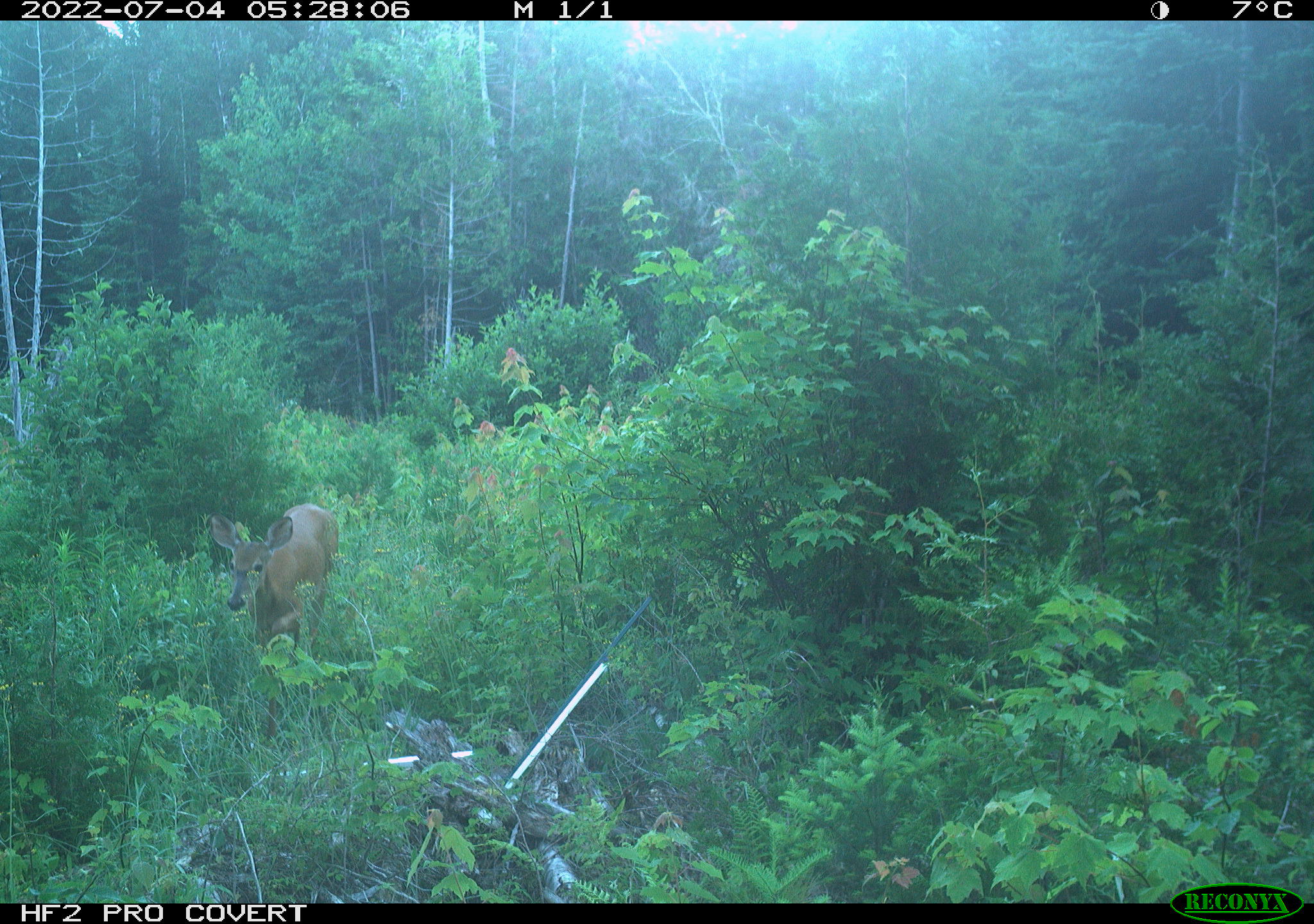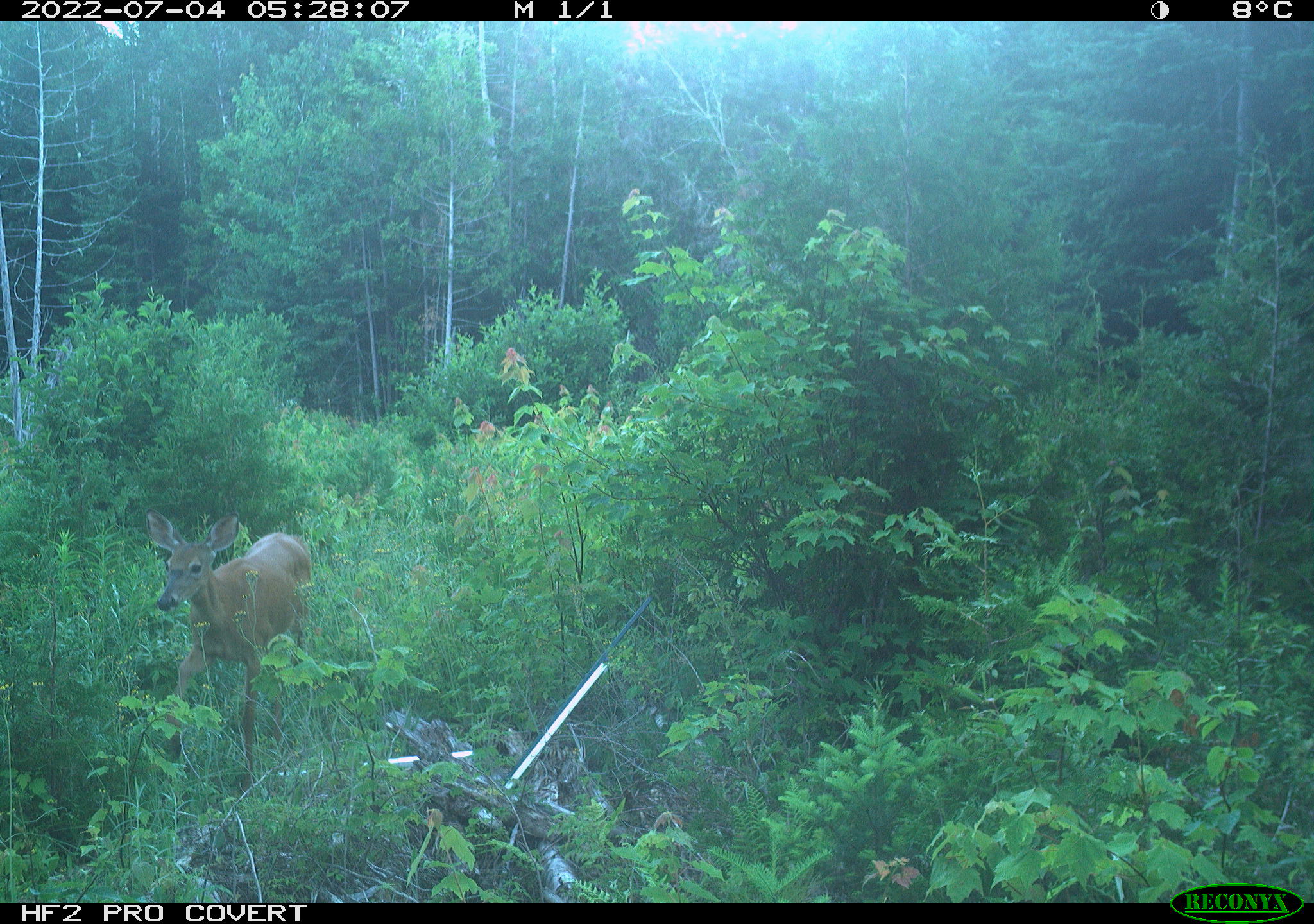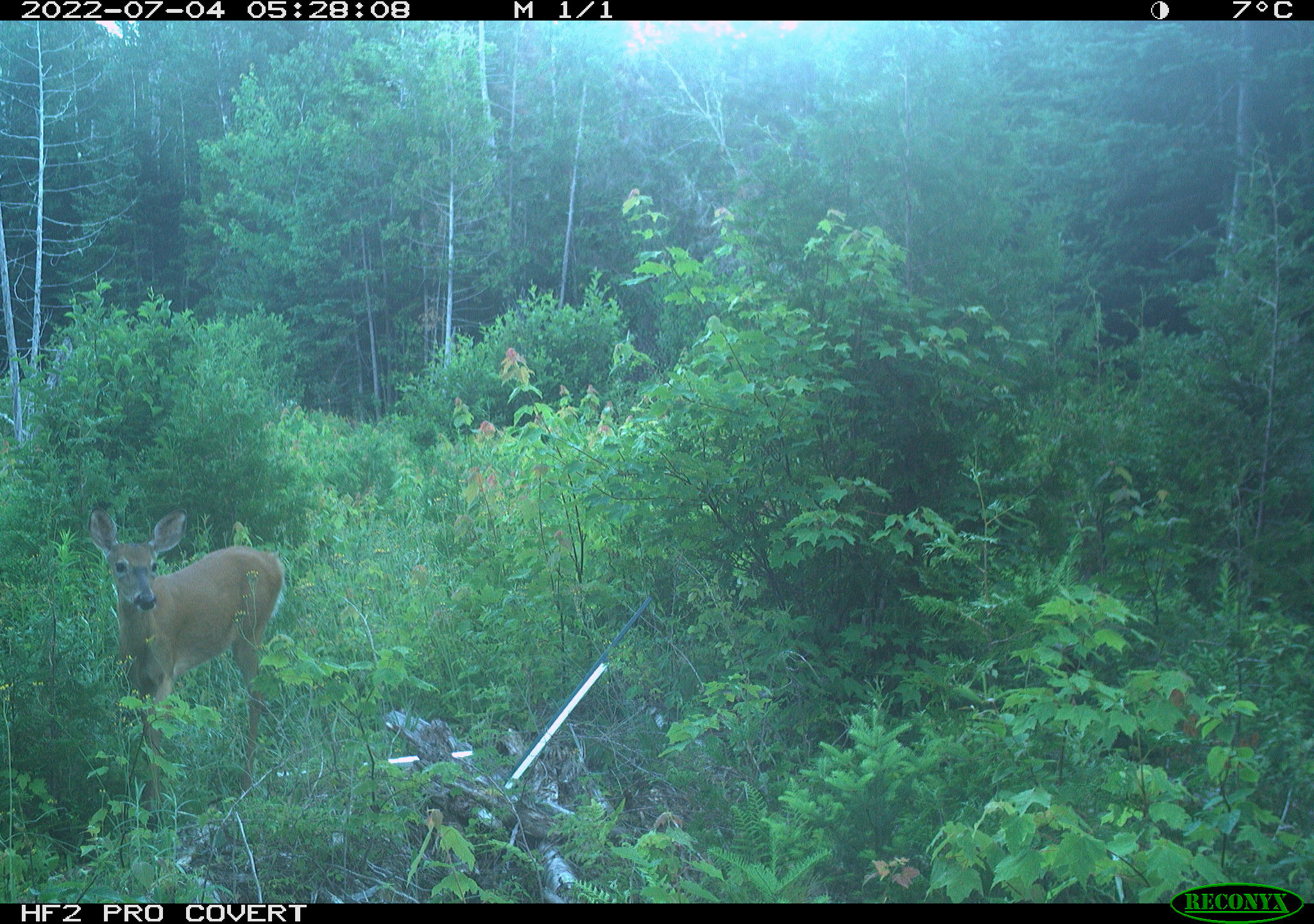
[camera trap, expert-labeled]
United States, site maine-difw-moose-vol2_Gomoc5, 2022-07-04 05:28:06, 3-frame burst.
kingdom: Animalia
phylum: Chordata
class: Mammalia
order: Artiodactyla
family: Cervidae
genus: Odocoileus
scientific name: Odocoileus virginianus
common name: white-tailed deer